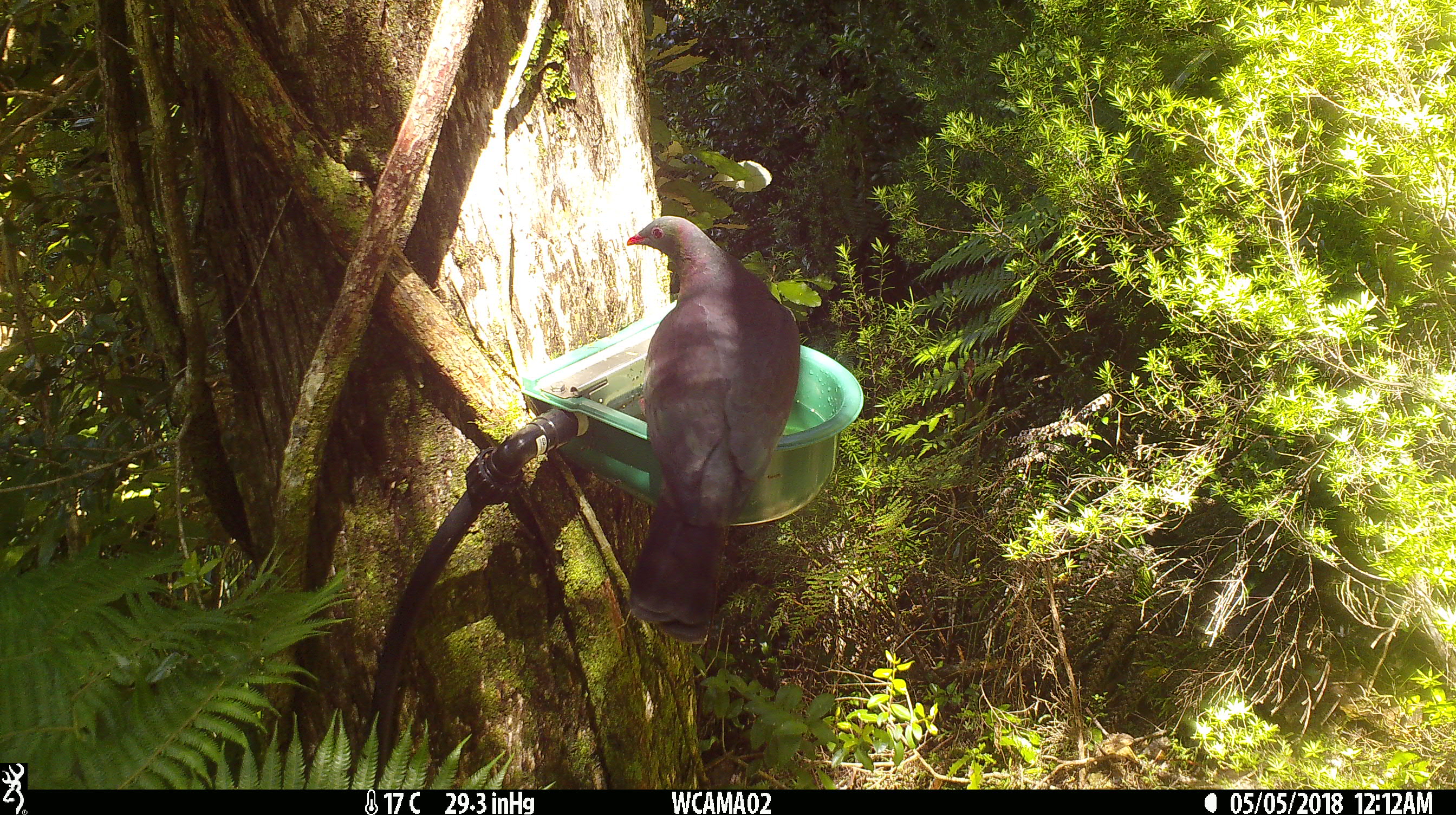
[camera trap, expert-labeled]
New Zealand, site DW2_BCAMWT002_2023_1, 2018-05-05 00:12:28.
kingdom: Animalia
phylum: Chordata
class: Aves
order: Columbiformes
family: Columbidae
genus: Hemiphaga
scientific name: Hemiphaga novaeseelandiae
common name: new zealand pigeon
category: kereru